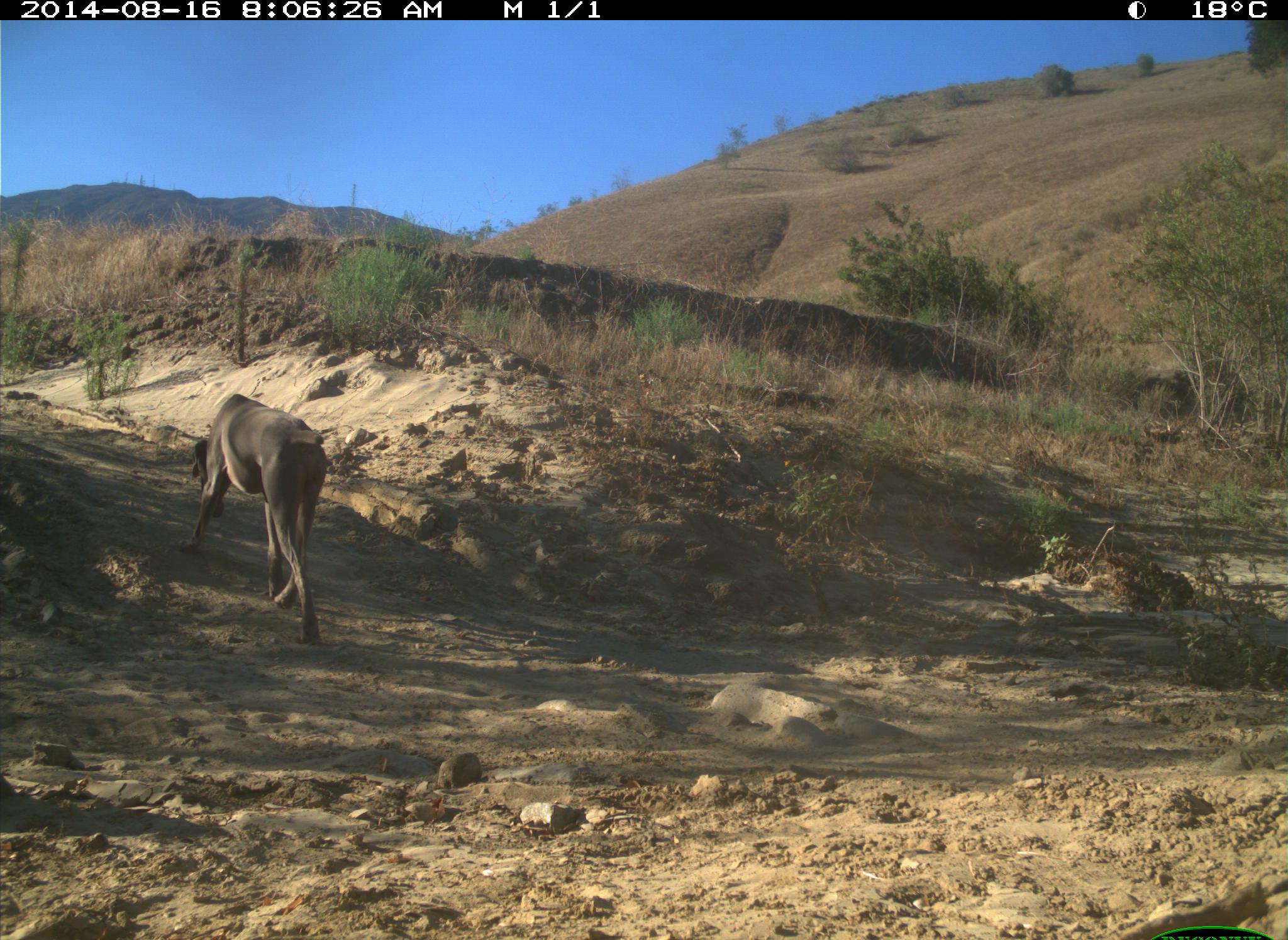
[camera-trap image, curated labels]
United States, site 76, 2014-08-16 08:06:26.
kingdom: Animalia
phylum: Chordata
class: Mammalia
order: Carnivora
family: Canidae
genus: Canis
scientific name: Canis familiaris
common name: domestic dog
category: dog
Dog (domestic dog) (Canis familiaris).